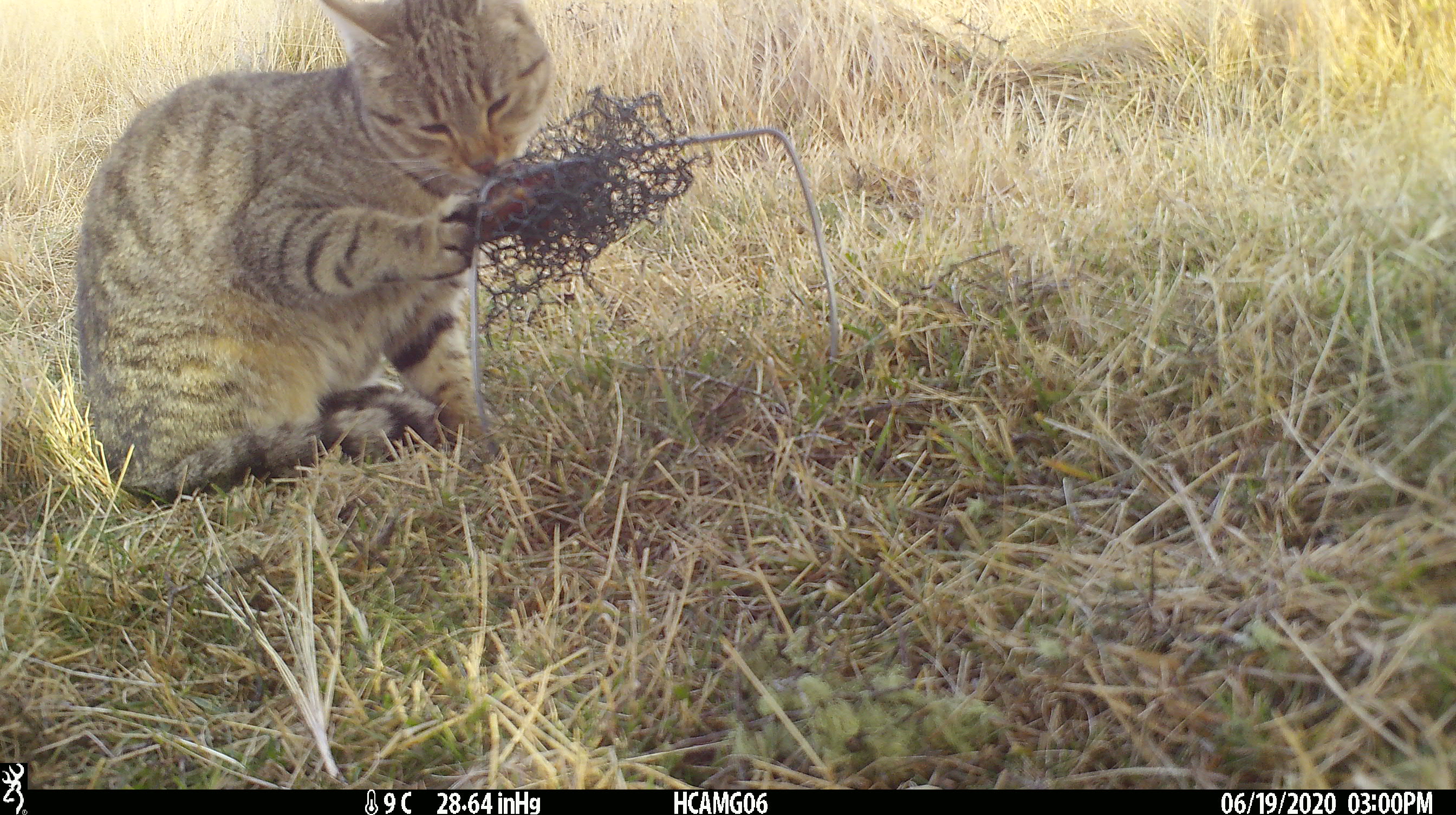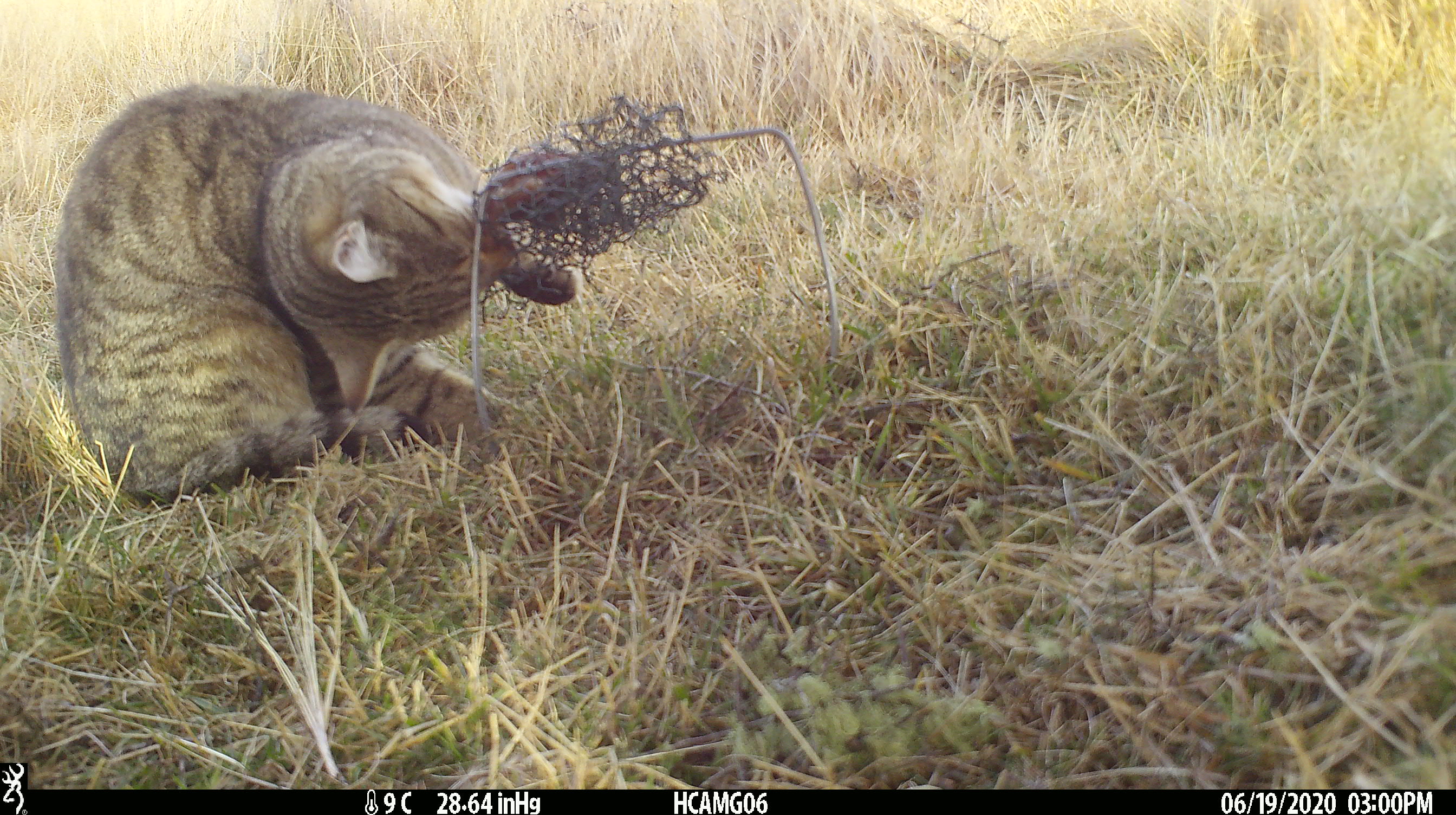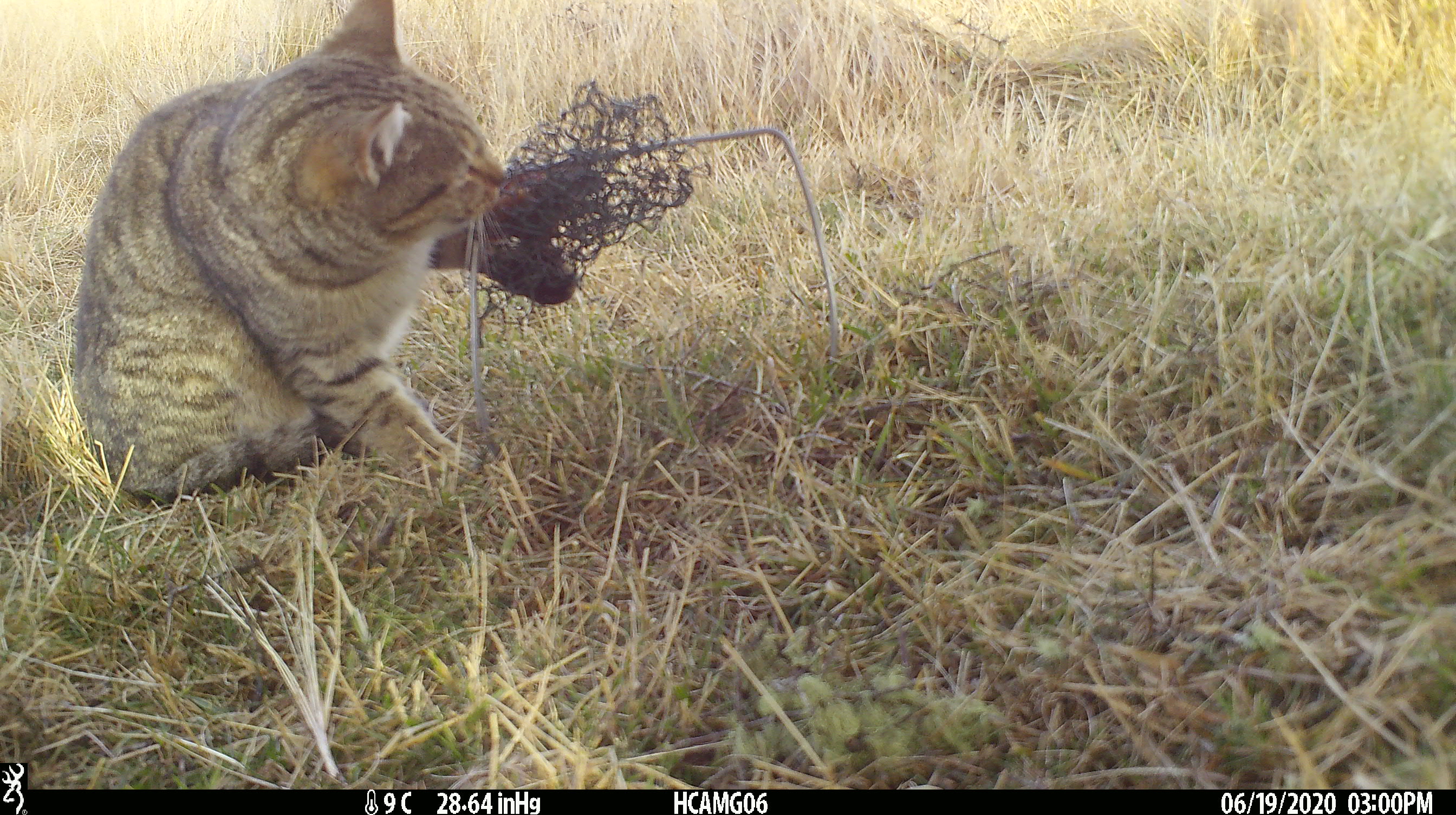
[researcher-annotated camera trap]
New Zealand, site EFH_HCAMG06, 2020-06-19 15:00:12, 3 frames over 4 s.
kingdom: Animalia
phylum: Chordata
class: Mammalia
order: Carnivora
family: Felidae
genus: Felis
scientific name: Felis catus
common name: domestic cat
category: cat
Cat (domestic cat) (Felis catus).